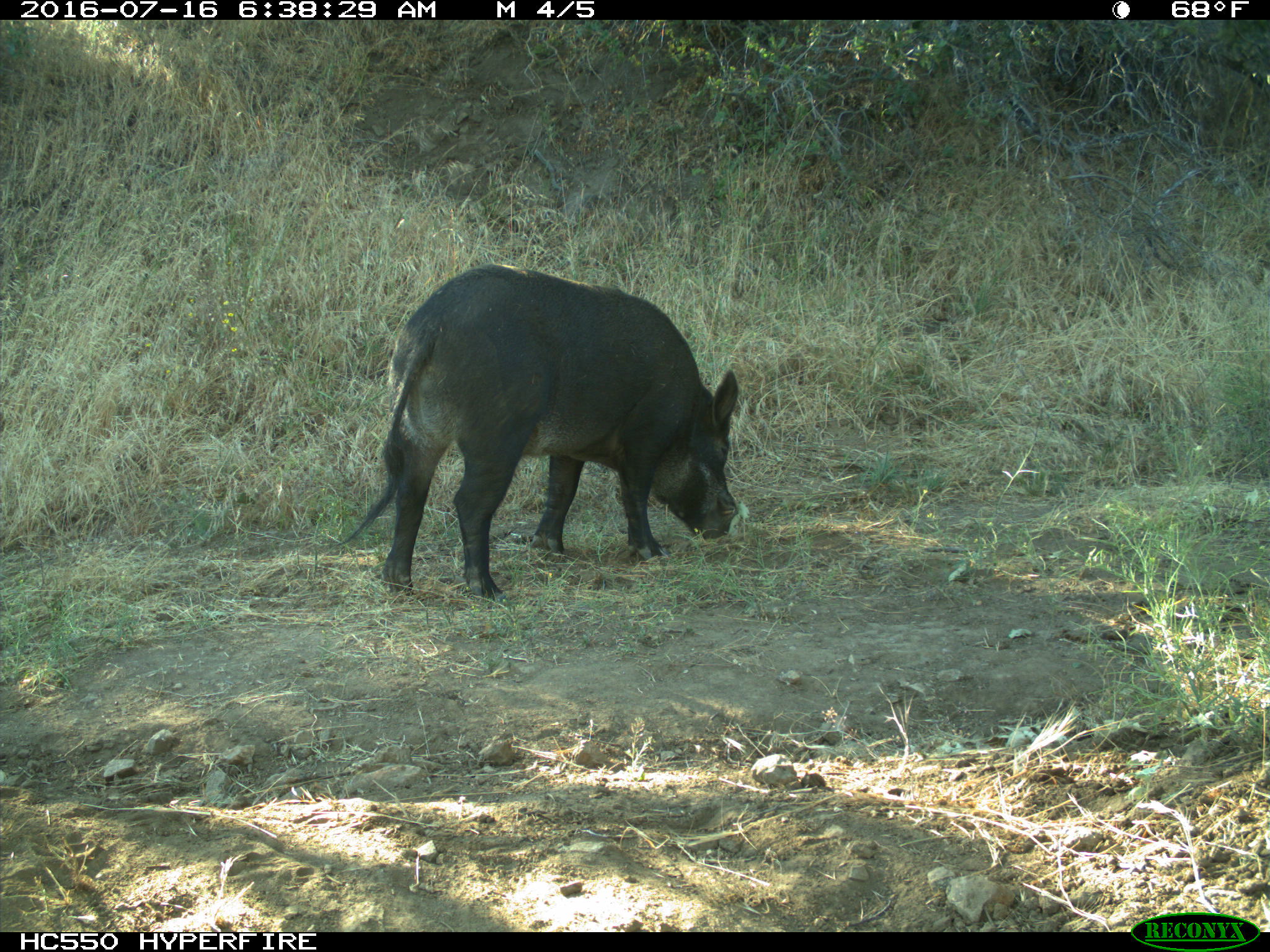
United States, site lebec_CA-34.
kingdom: Animalia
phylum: Chordata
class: Mammalia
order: Artiodactyla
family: Suidae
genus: Sus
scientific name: Sus scrofa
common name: wild boar